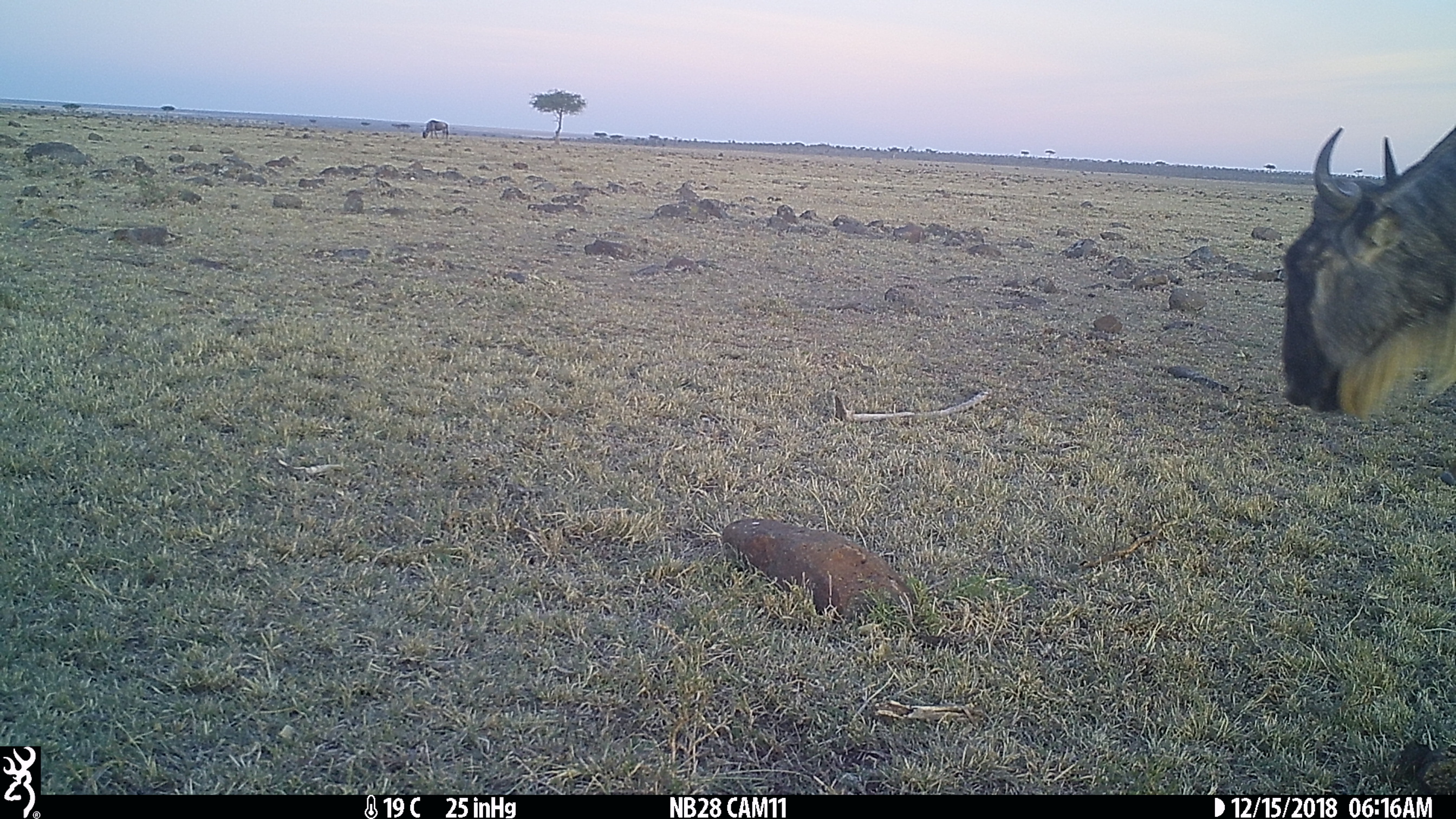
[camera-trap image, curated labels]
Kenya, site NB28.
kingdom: Animalia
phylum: Chordata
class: Mammalia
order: Artiodactyla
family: Bovidae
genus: Connochaetes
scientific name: Connochaetes taurinus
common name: blue wildebeest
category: wildebeest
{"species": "wildebeest (blue wildebeest) (Connochaetes taurinus)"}